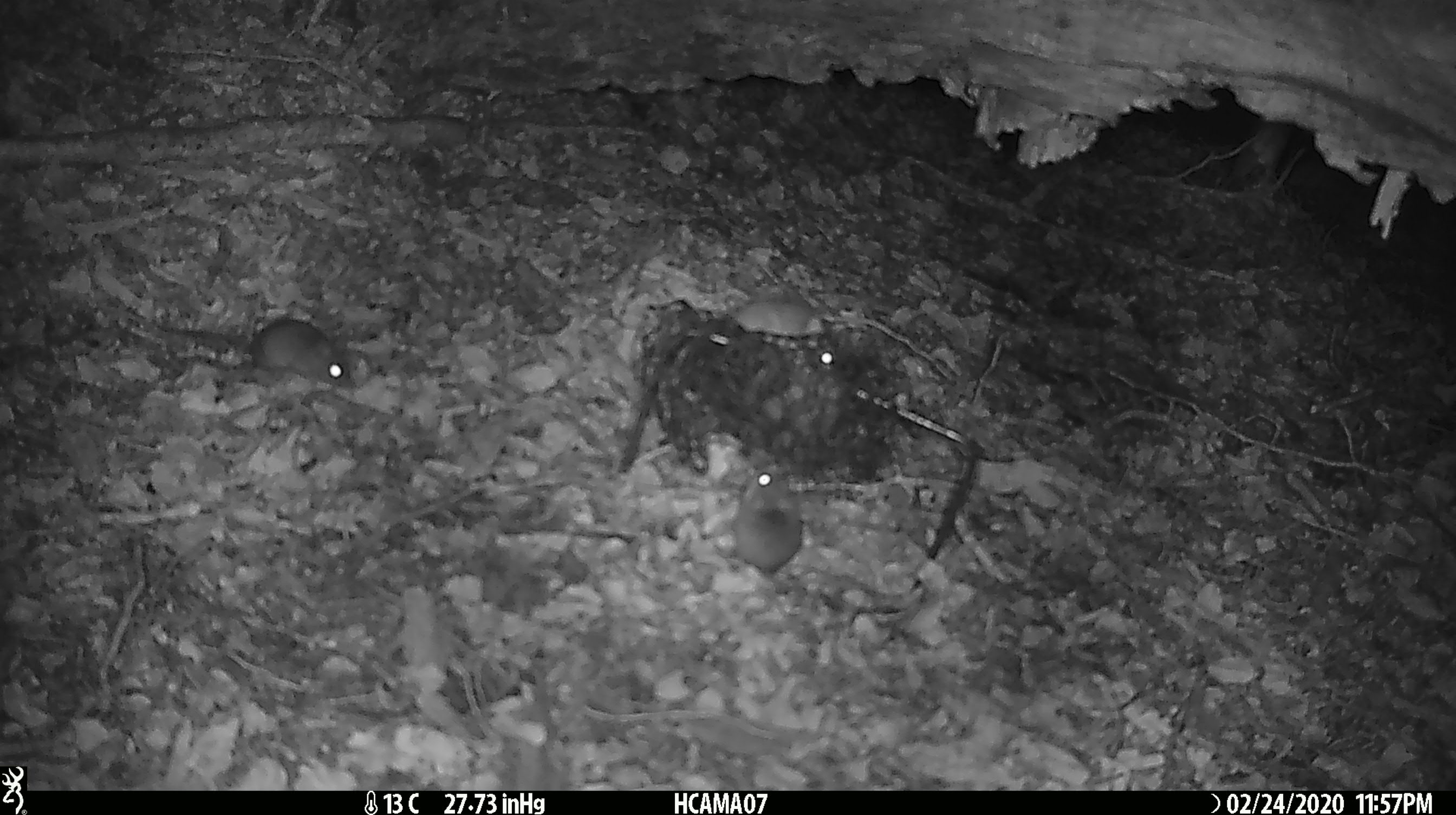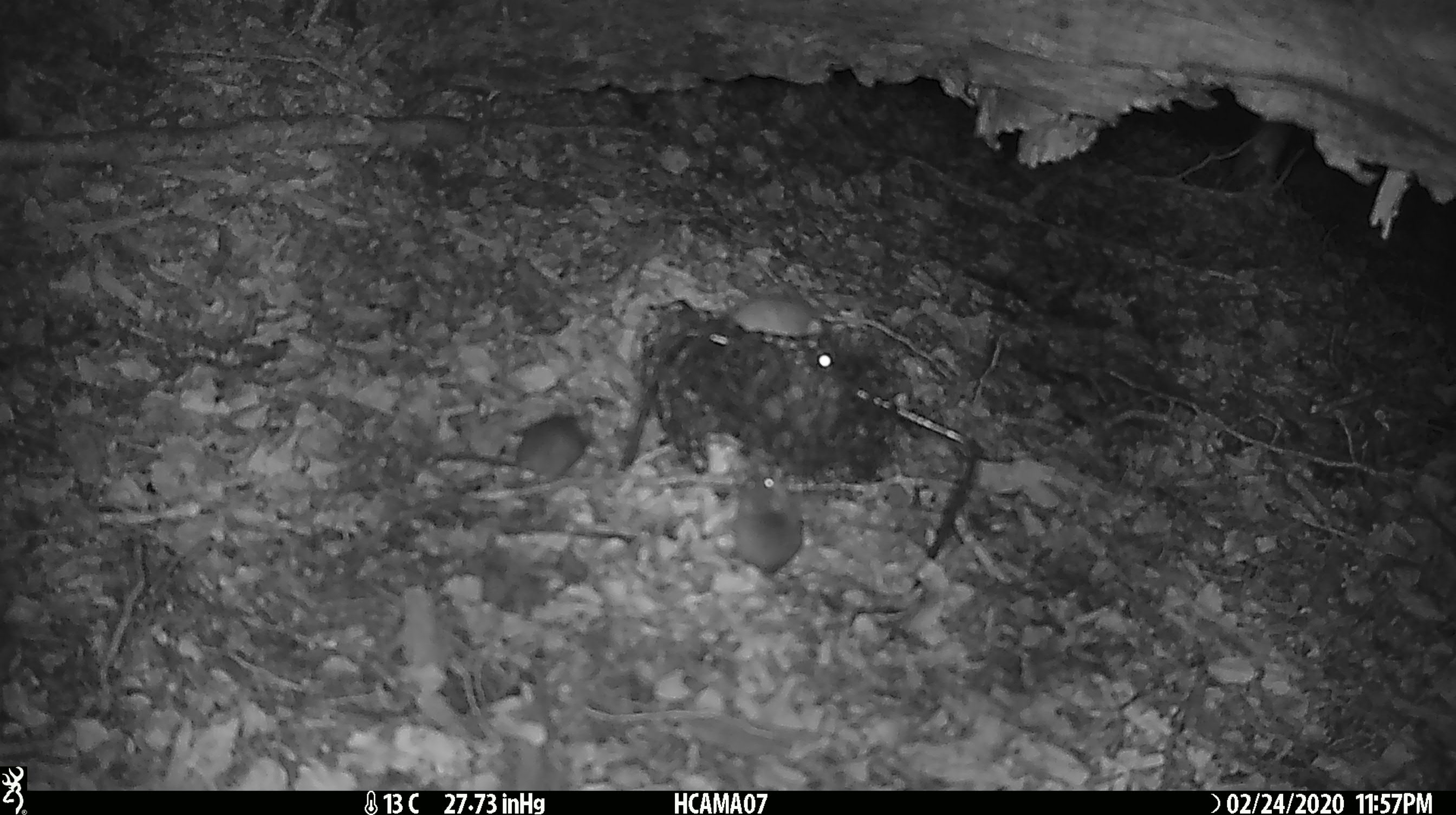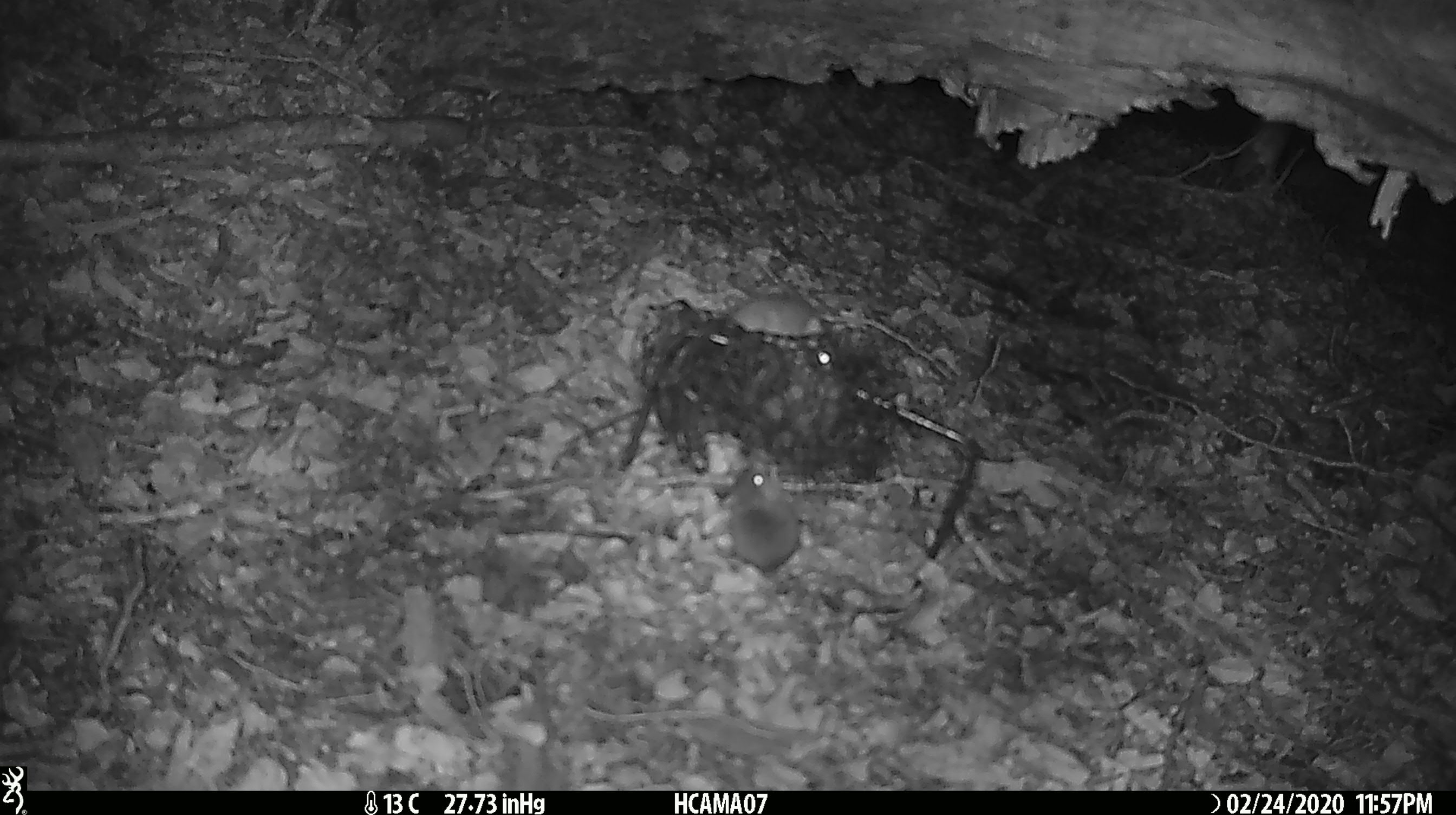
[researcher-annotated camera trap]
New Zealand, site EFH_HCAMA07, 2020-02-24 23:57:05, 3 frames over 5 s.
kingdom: Animalia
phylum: Chordata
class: Mammalia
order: Rodentia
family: Muridae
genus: Mus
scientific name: Mus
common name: mouse